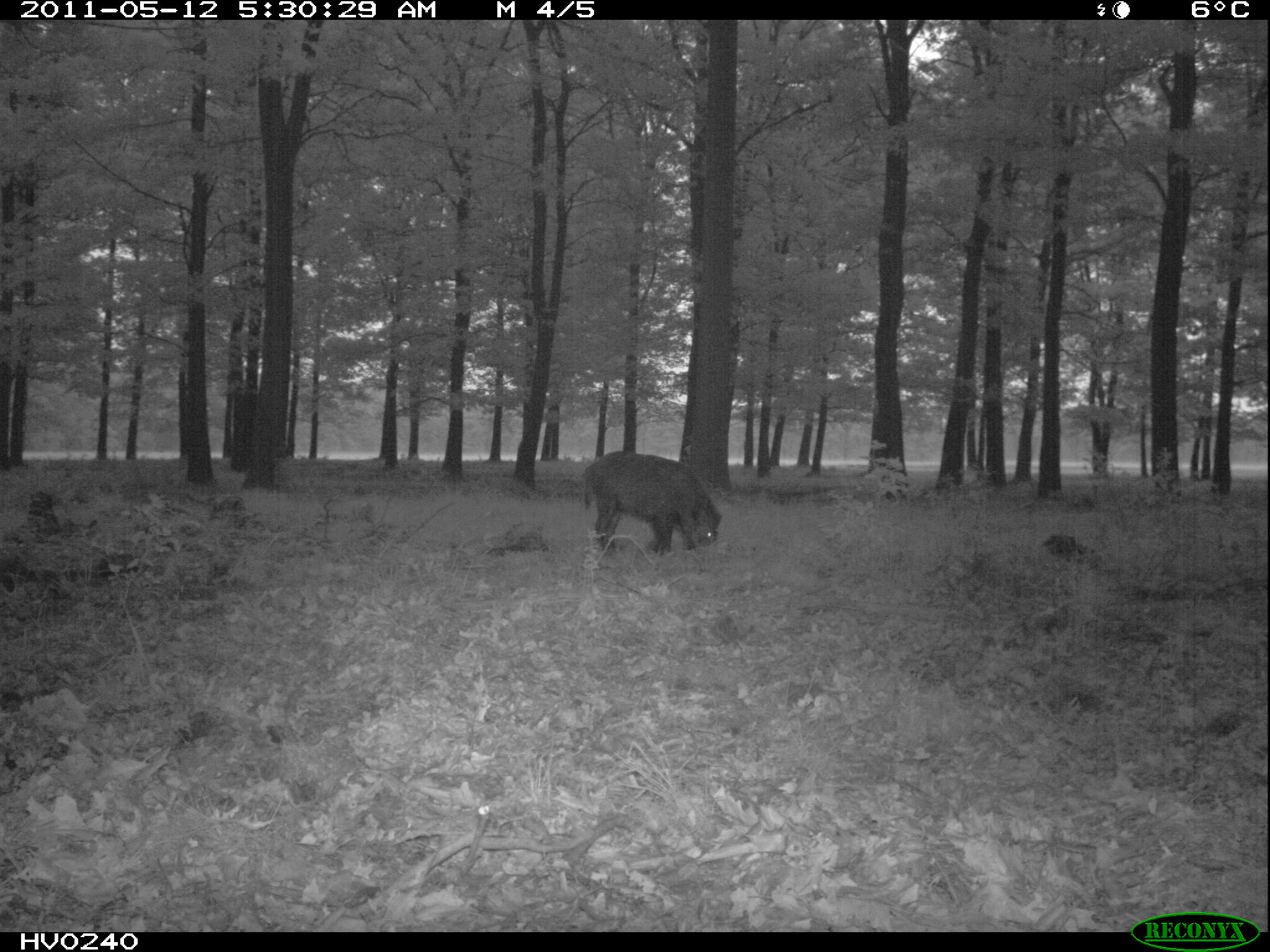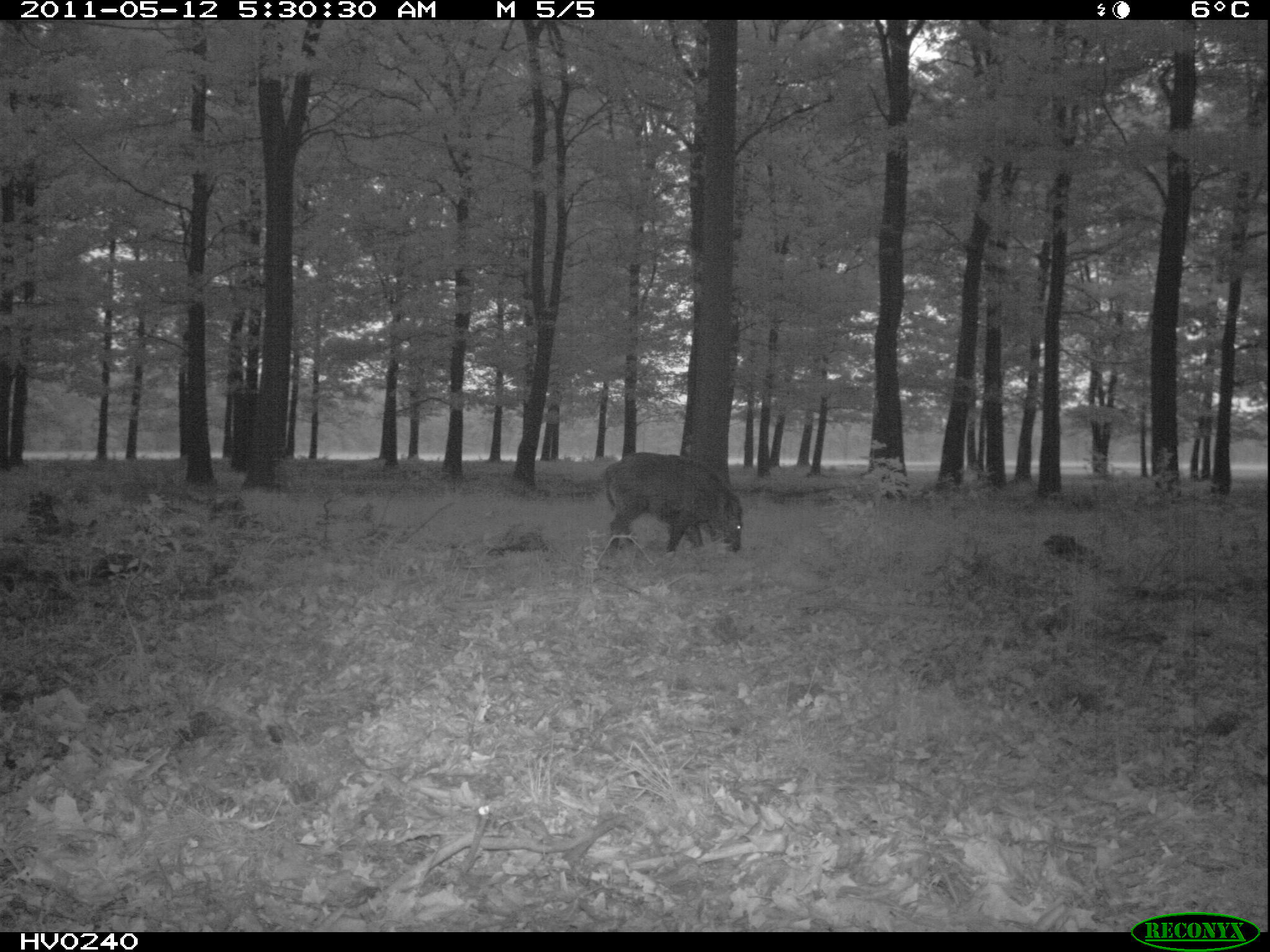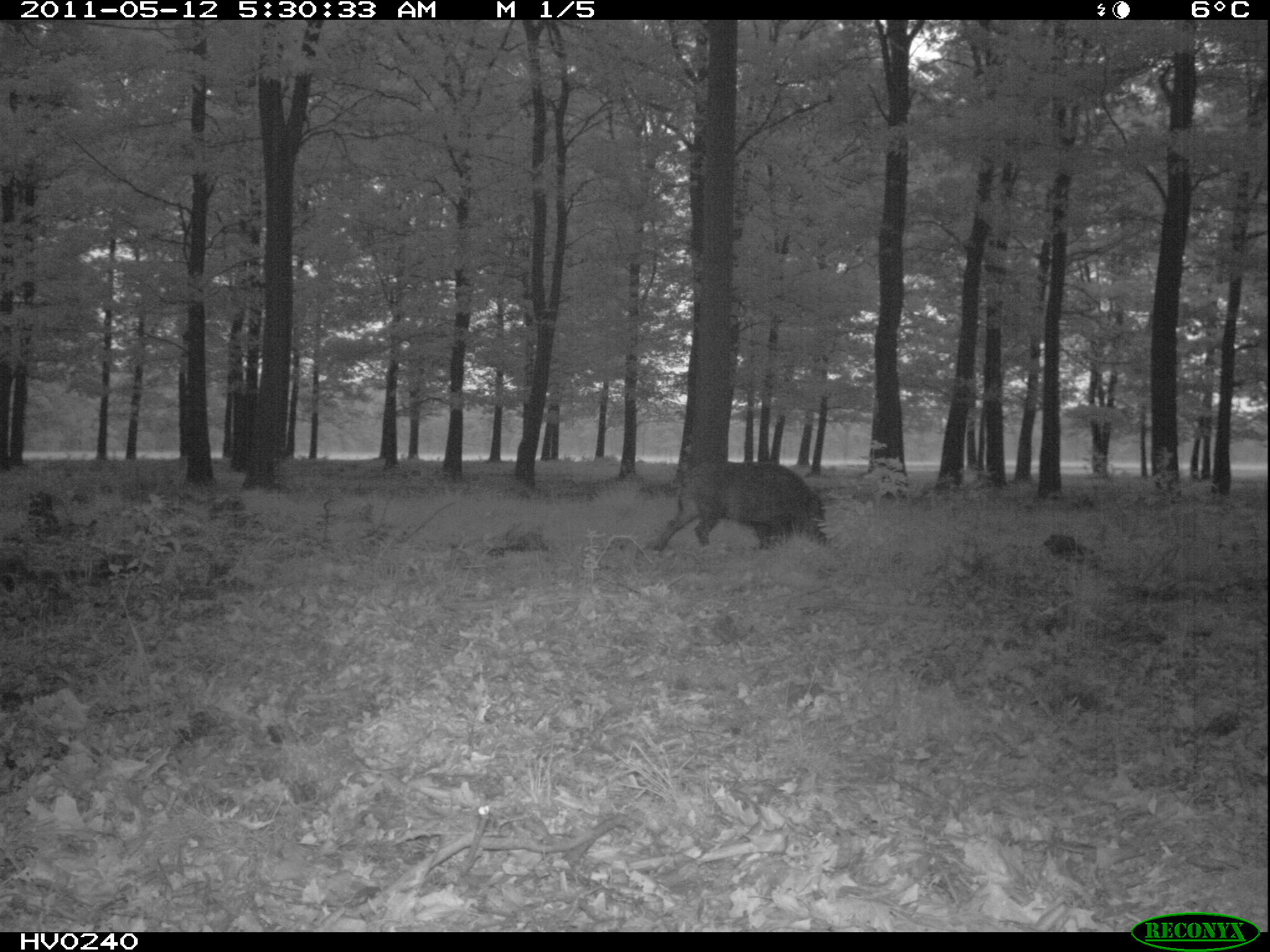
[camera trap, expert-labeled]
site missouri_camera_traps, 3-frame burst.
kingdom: Animalia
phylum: Chordata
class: Mammalia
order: Artiodactyla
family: Suidae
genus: Sus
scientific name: Sus scrofa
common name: wild boar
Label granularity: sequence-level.